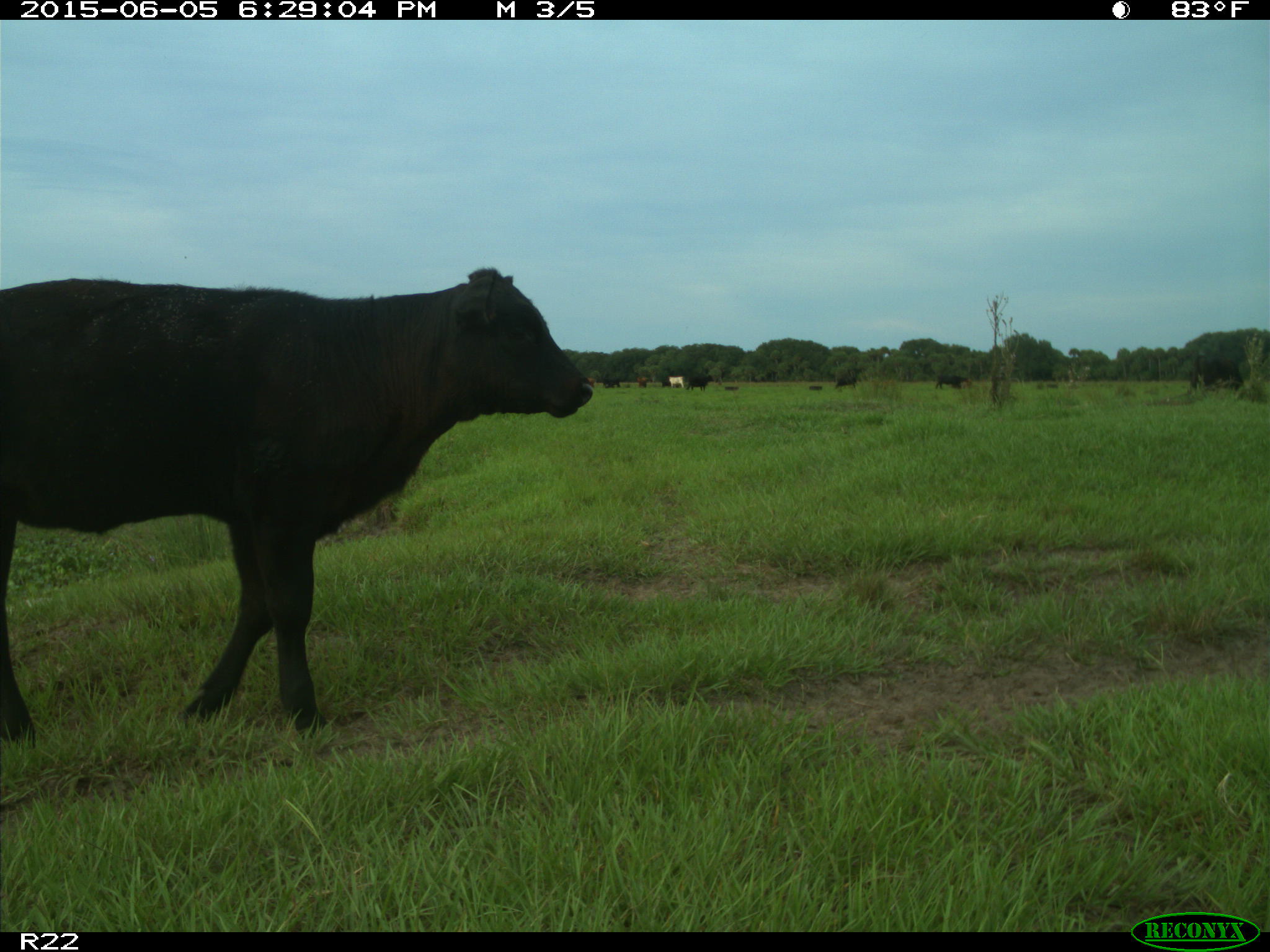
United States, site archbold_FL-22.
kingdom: Animalia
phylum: Chordata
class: Mammalia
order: Artiodactyla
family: Bovidae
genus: Bos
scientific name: Bos taurus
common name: domestic cow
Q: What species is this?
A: Bos taurus (domestic cow).